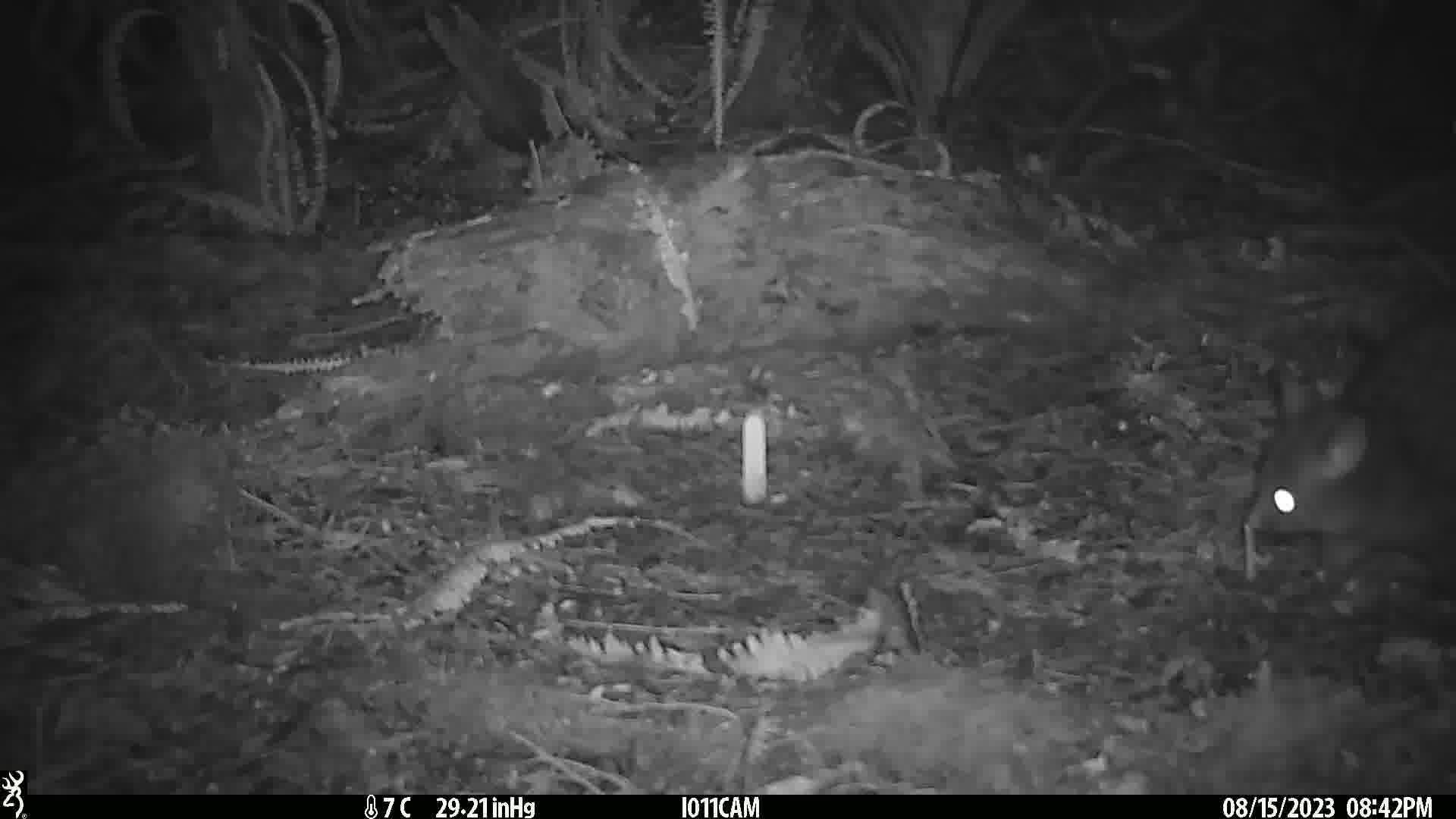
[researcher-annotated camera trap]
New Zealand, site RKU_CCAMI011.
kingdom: Animalia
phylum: Chordata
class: Mammalia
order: Diprotodontia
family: Phalangeridae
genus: Trichosurus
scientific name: Trichosurus vulpecula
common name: common brushtail possum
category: possum